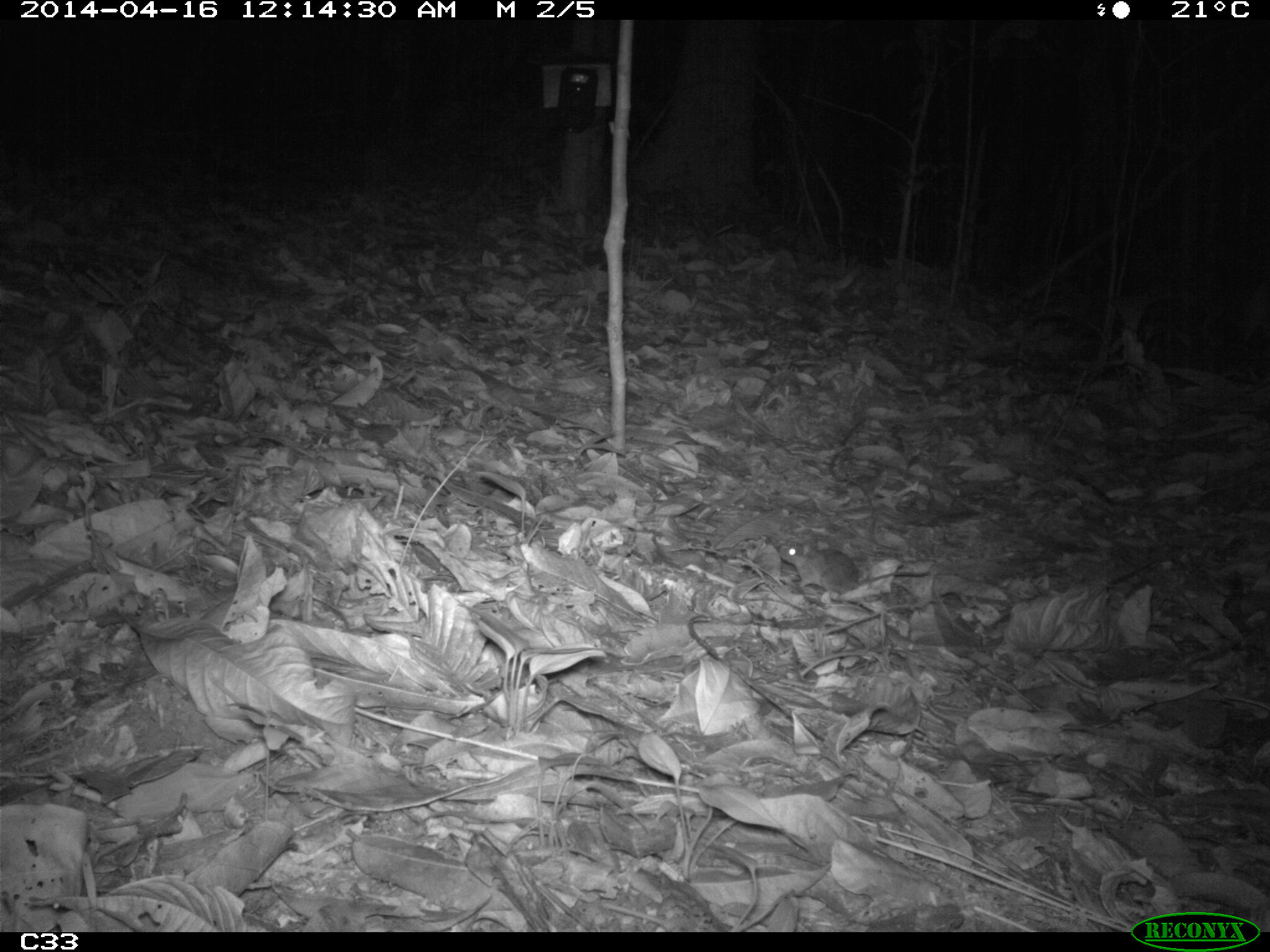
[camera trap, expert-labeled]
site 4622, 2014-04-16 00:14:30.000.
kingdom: Animalia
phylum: Chordata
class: Mammalia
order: Rodentia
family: Muridae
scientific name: Muridae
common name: mice, rats, and gerbils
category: unknown mouse or rat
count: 1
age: adult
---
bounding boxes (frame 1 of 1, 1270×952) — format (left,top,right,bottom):
unknown mouse or rat: (777,538,929,594)